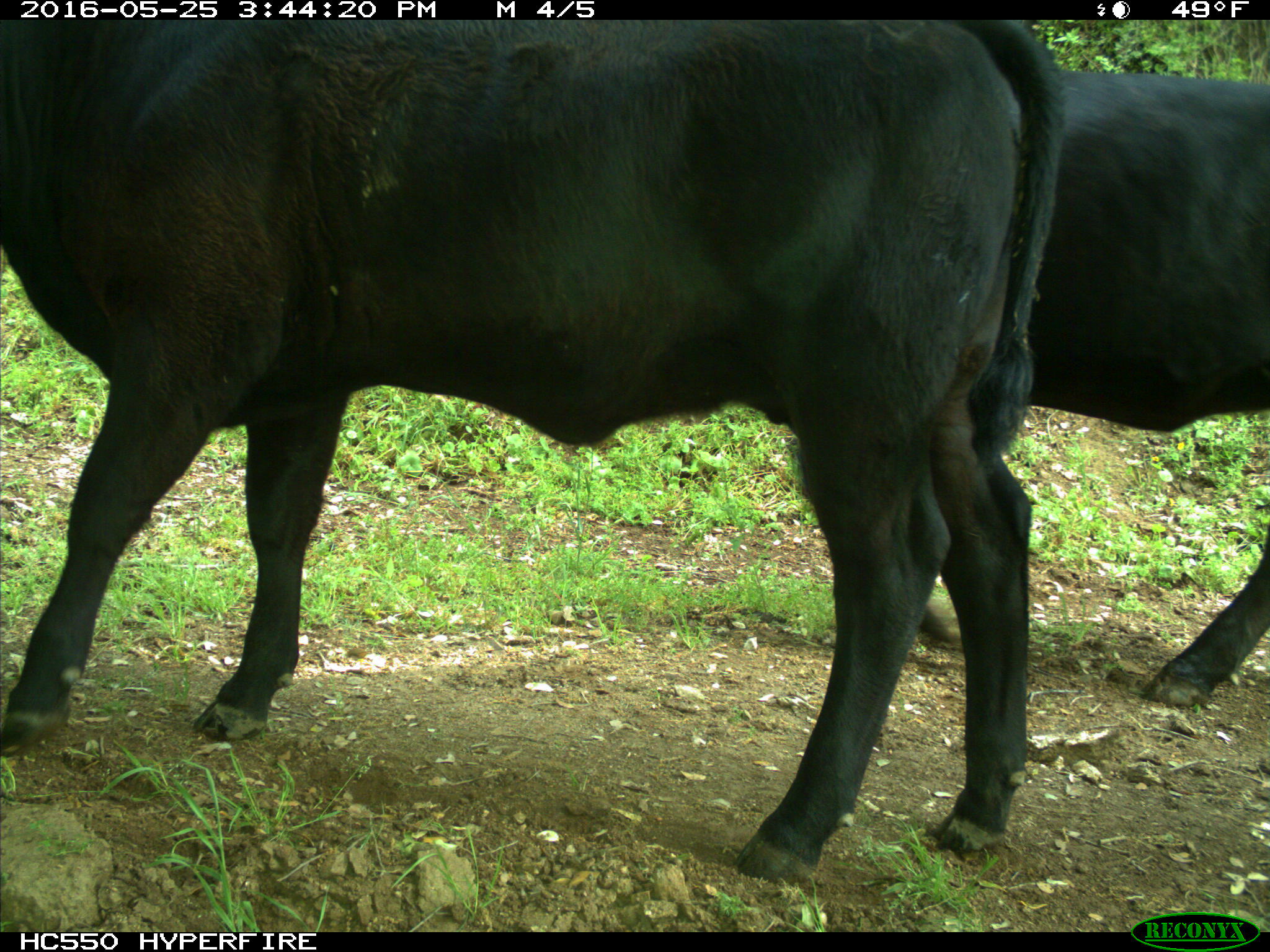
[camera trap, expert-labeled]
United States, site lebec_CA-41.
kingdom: Animalia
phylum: Chordata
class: Mammalia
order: Artiodactyla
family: Bovidae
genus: Bos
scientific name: Bos taurus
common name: domestic cow